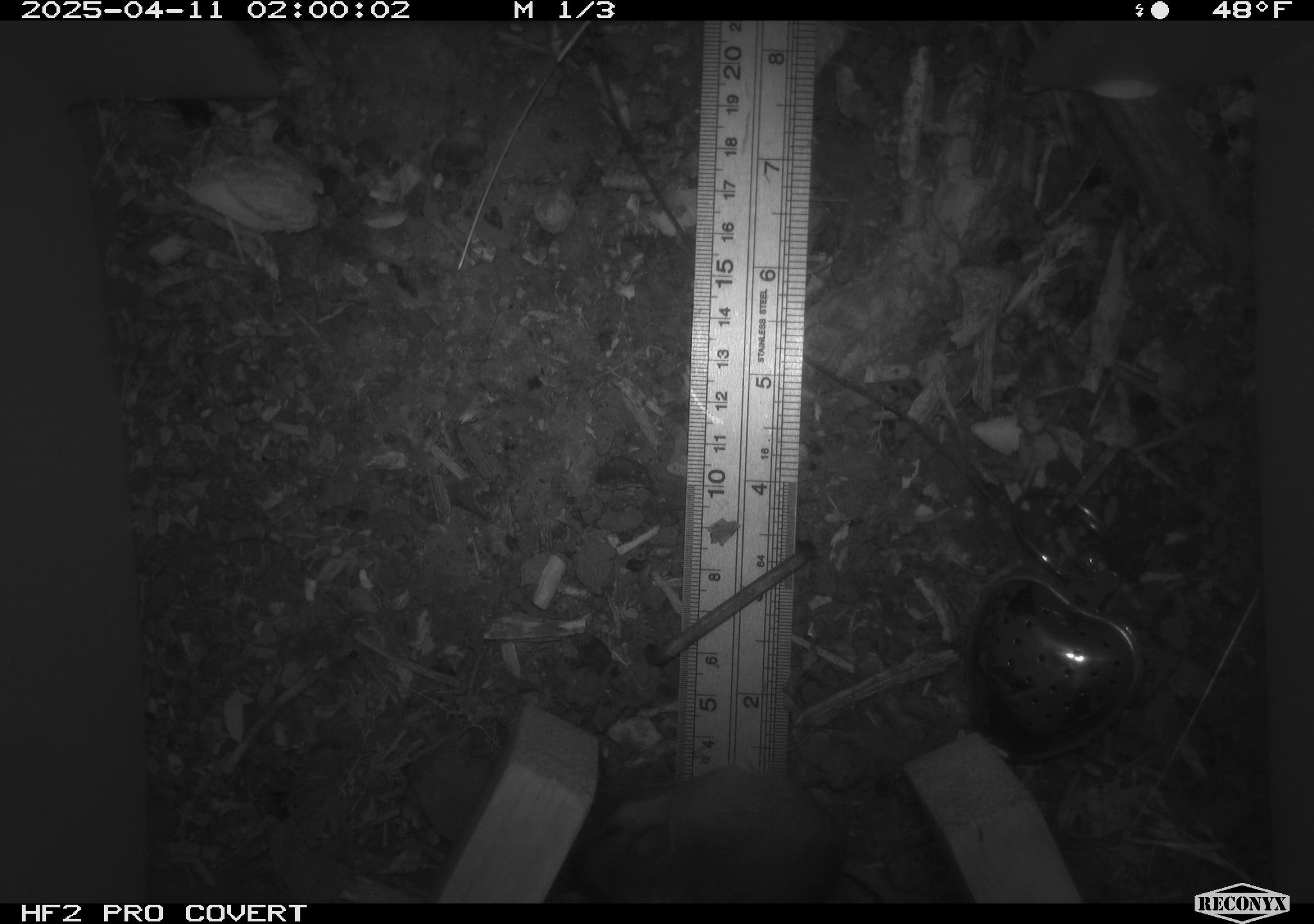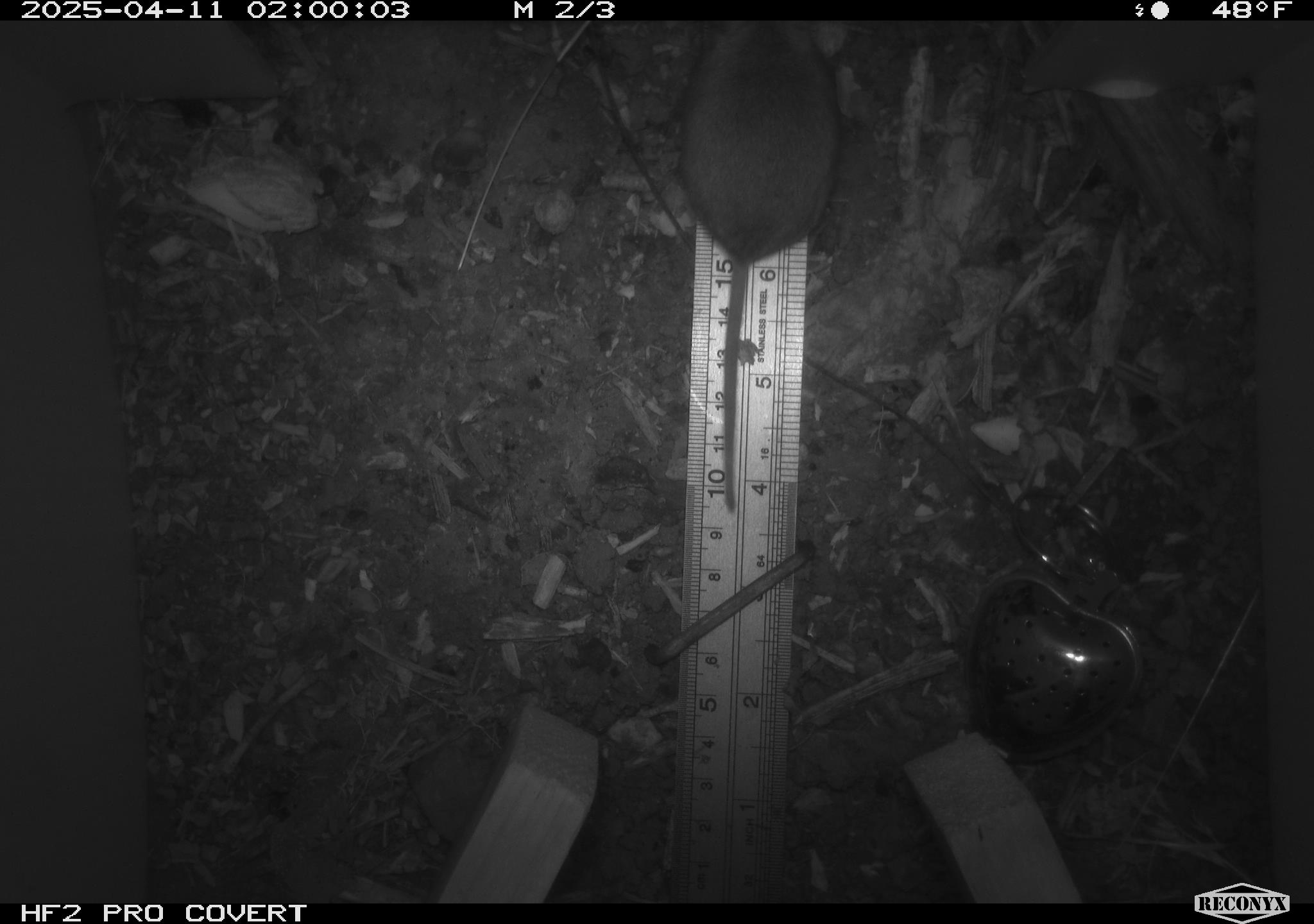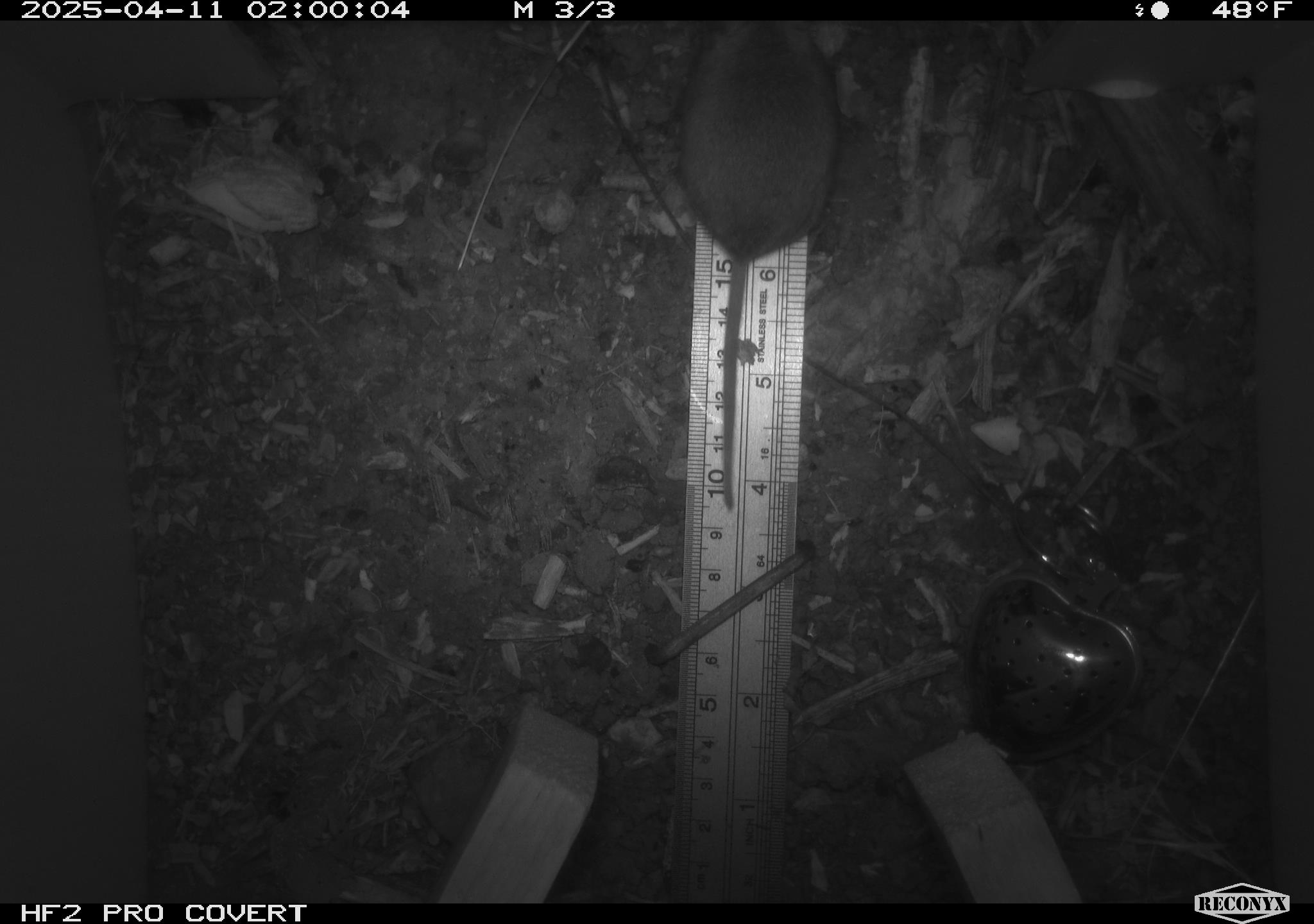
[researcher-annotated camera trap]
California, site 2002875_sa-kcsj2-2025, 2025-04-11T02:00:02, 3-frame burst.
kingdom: Animalia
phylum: Chordata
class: Mammalia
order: Rodentia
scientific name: Rodentia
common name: rodent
Rodent (Rodentia).